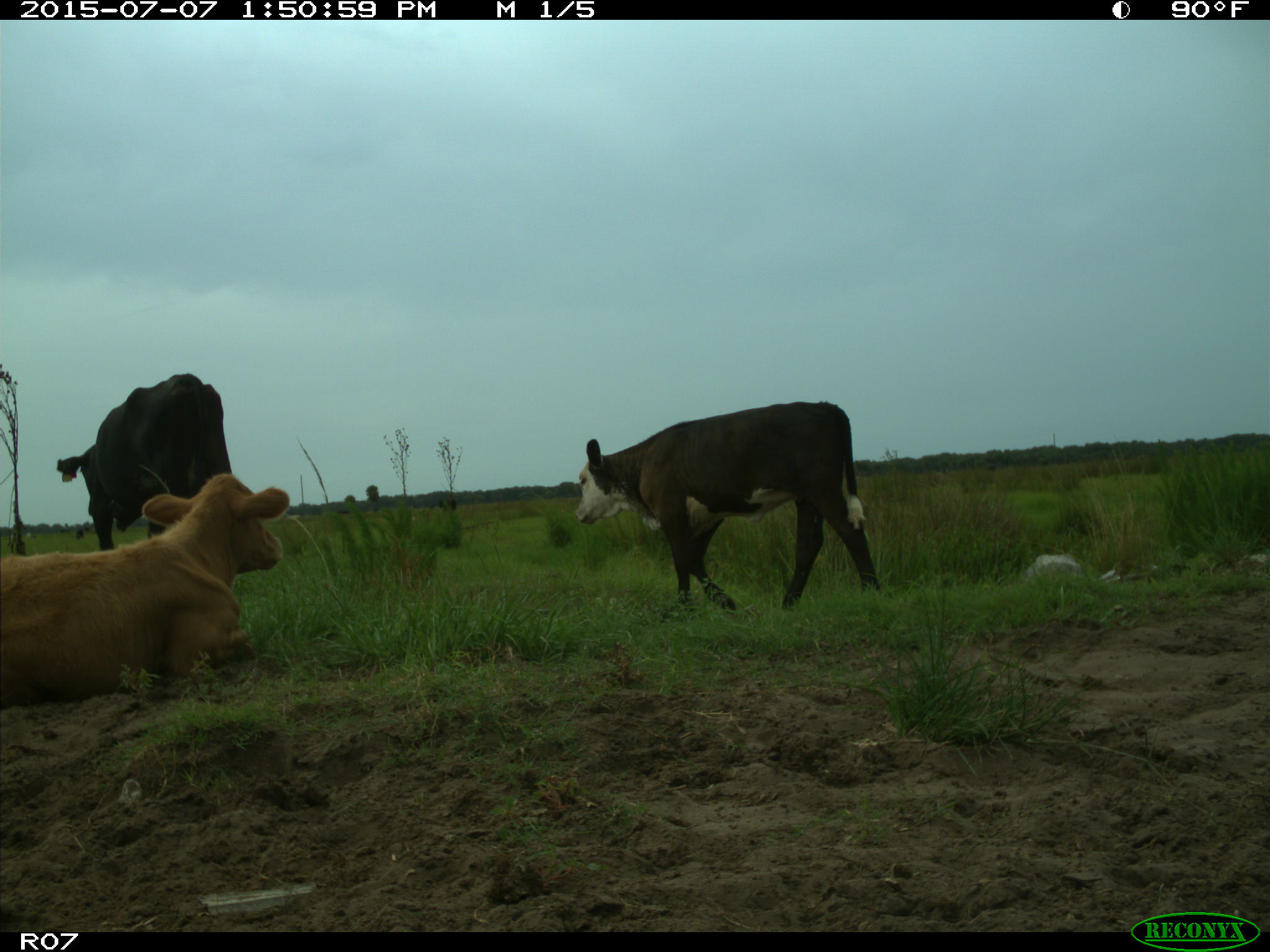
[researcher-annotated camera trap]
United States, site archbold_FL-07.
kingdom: Animalia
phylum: Chordata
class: Mammalia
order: Artiodactyla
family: Bovidae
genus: Bos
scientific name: Bos taurus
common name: domestic cow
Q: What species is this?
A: Bos taurus (domestic cow).